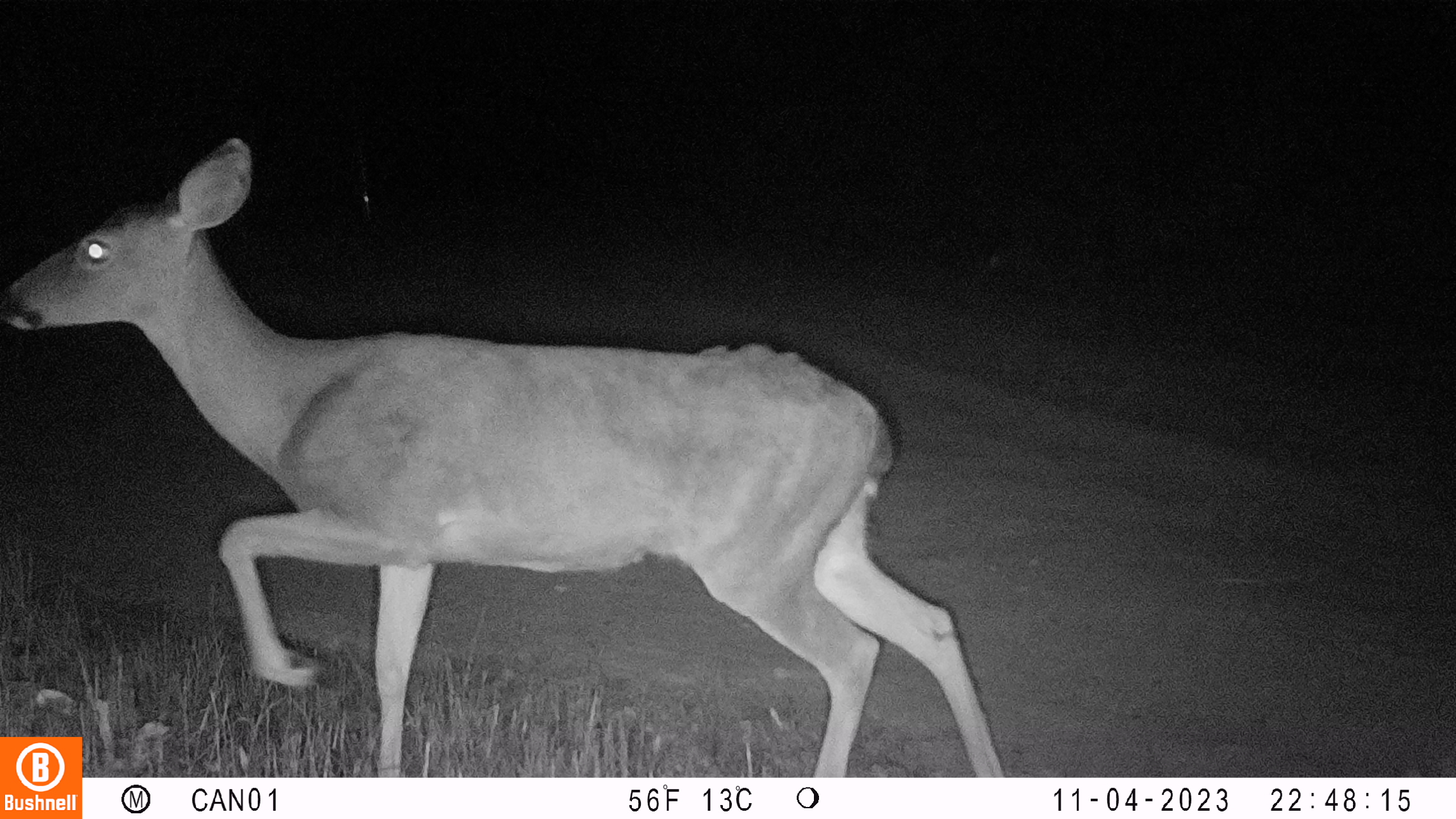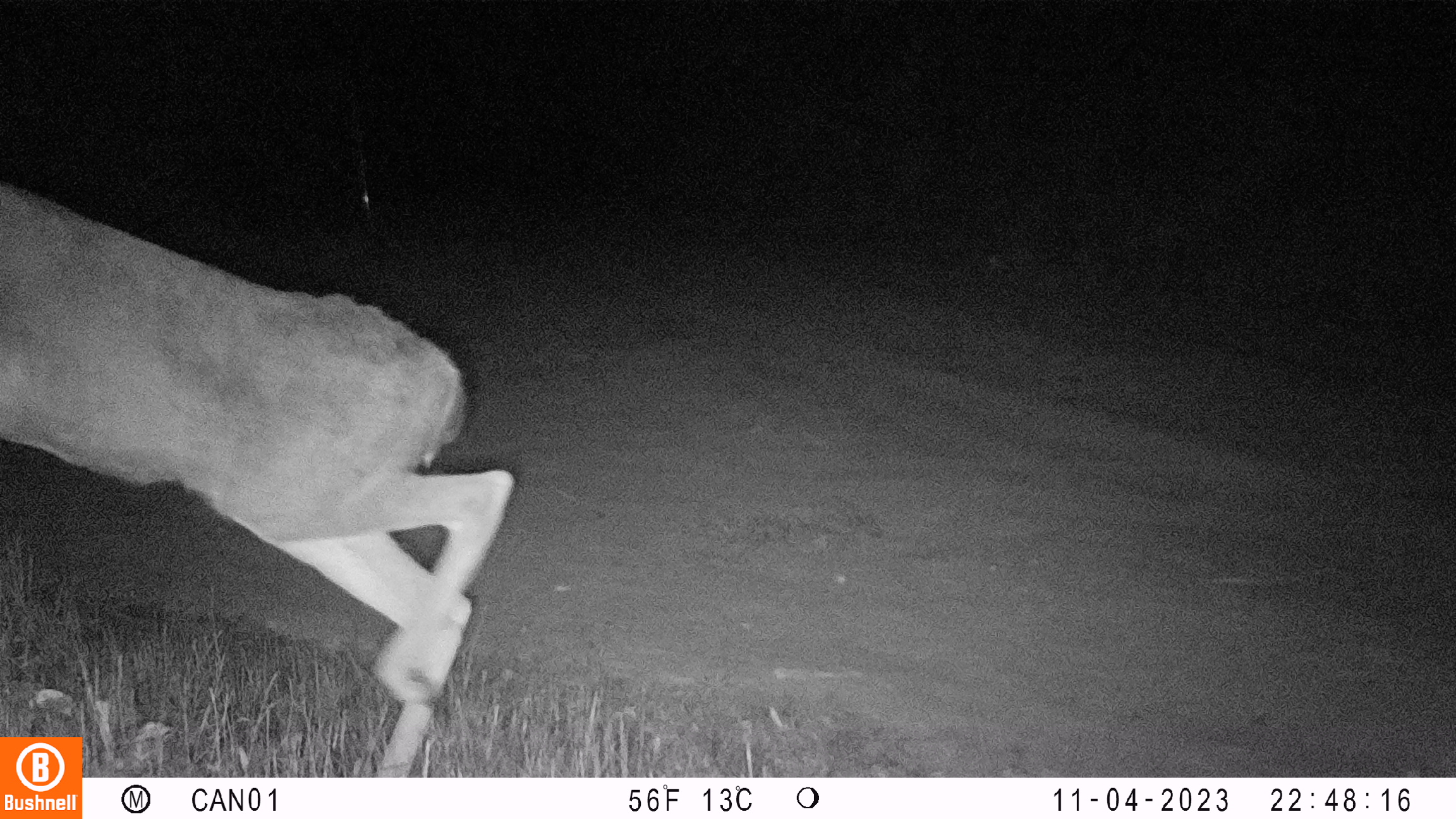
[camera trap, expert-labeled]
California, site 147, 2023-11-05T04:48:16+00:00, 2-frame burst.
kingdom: Animalia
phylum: Chordata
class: Mammalia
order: Artiodactyla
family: Cervidae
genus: Odocoileus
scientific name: Odocoileus hemionus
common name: mule deer